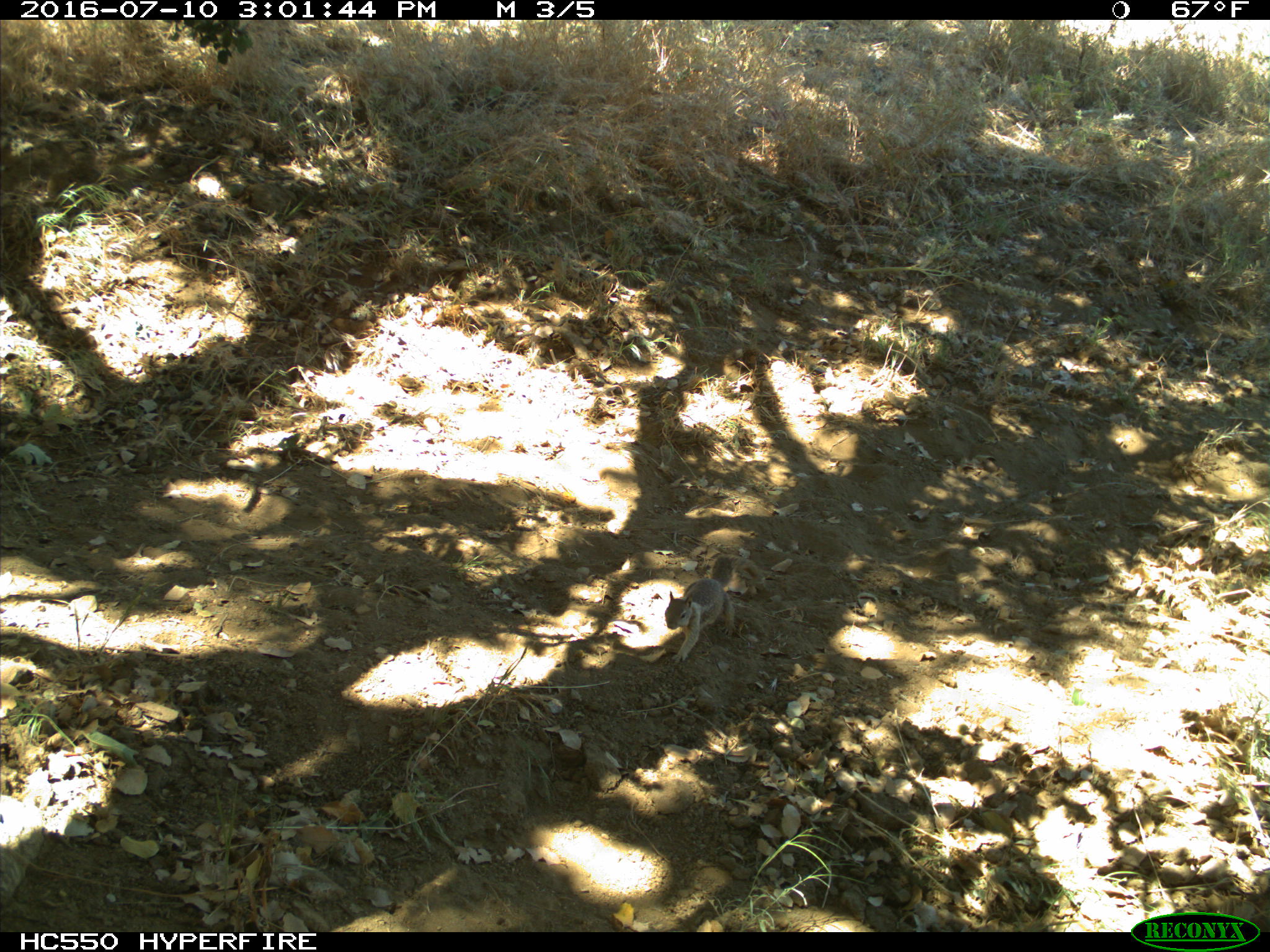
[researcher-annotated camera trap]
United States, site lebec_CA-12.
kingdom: Animalia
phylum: Chordata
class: Mammalia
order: Rodentia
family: Sciuridae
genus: Otospermophilus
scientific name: Otospermophilus beecheyi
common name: california ground squirrel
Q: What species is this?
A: Otospermophilus beecheyi (california ground squirrel).